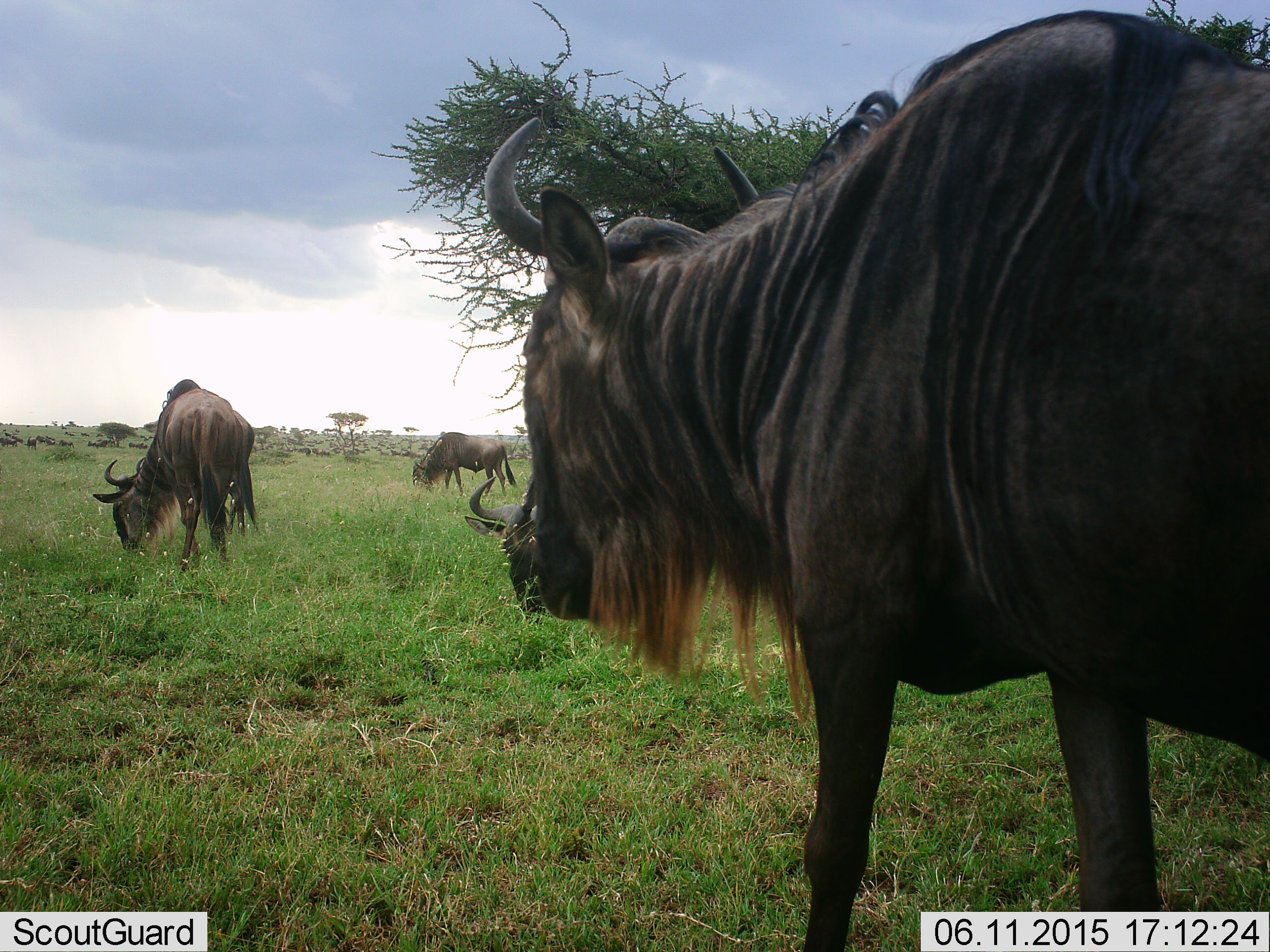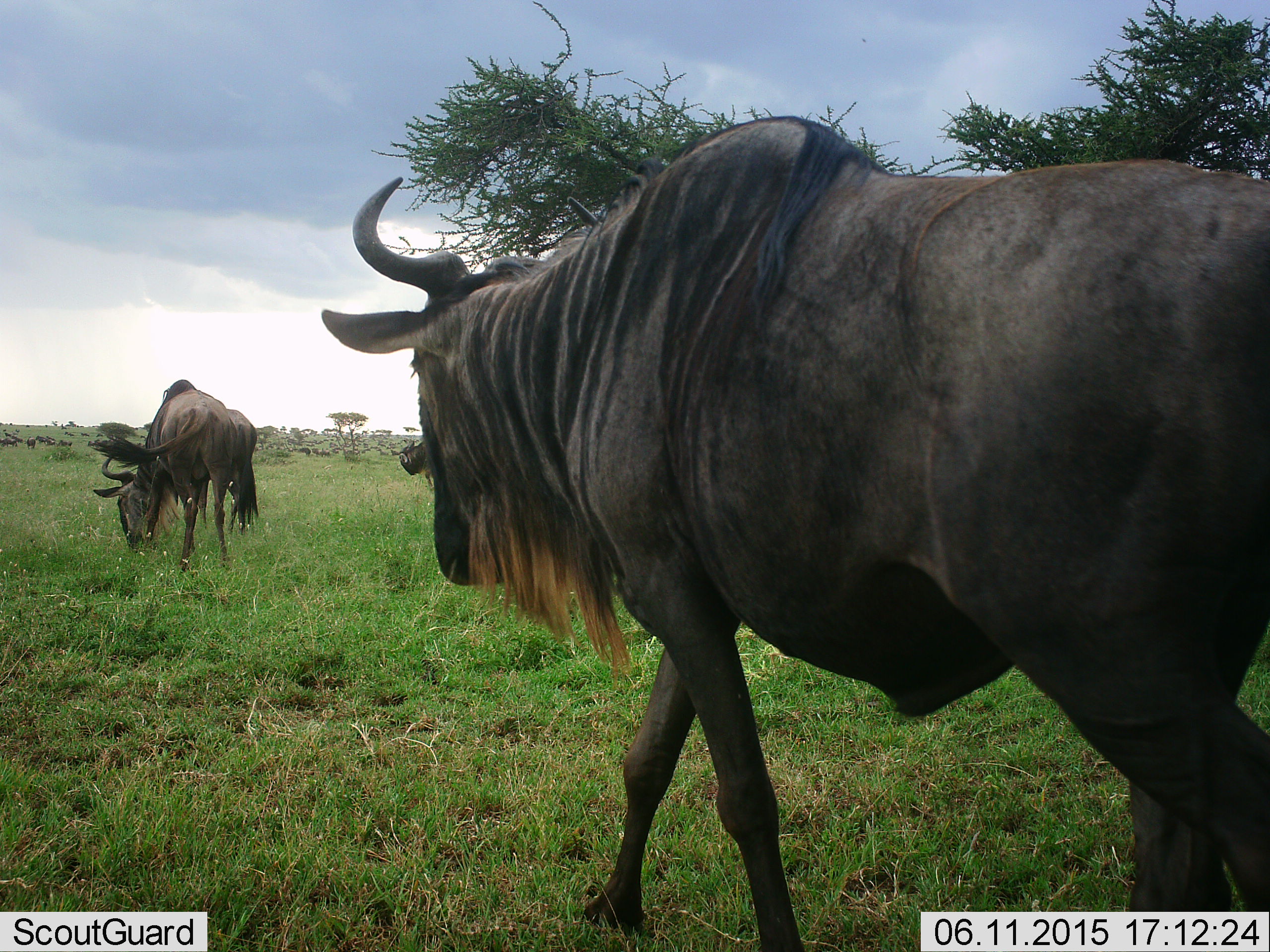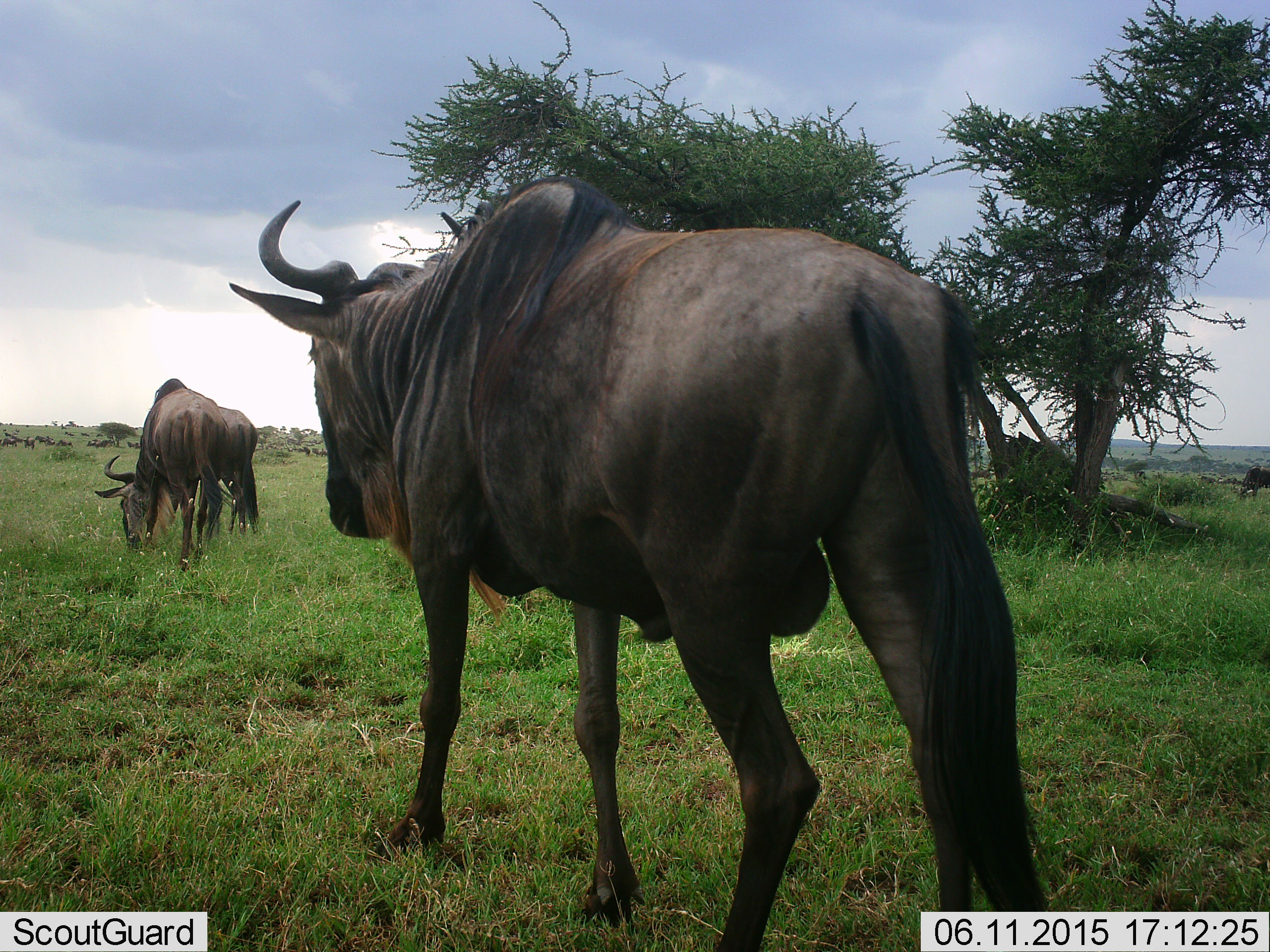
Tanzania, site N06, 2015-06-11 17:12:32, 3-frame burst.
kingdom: Animalia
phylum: Chordata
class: Mammalia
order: Artiodactyla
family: Bovidae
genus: Connochaetes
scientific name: Connochaetes taurinus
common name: blue wildebeest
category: wildebeest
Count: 4.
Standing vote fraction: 50%.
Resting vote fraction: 10%.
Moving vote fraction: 90%.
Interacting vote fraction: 10%.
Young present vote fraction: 0%.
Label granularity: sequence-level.